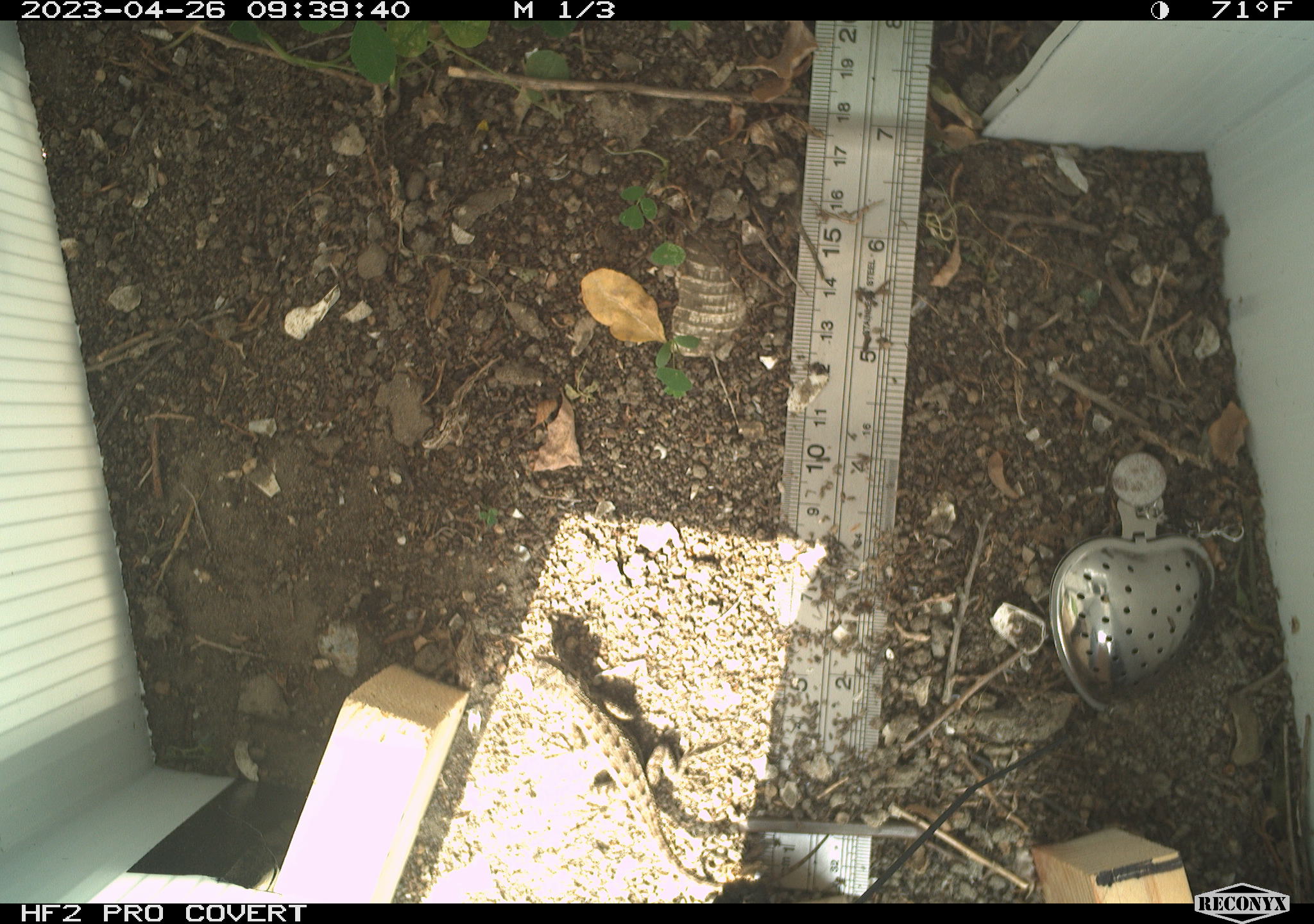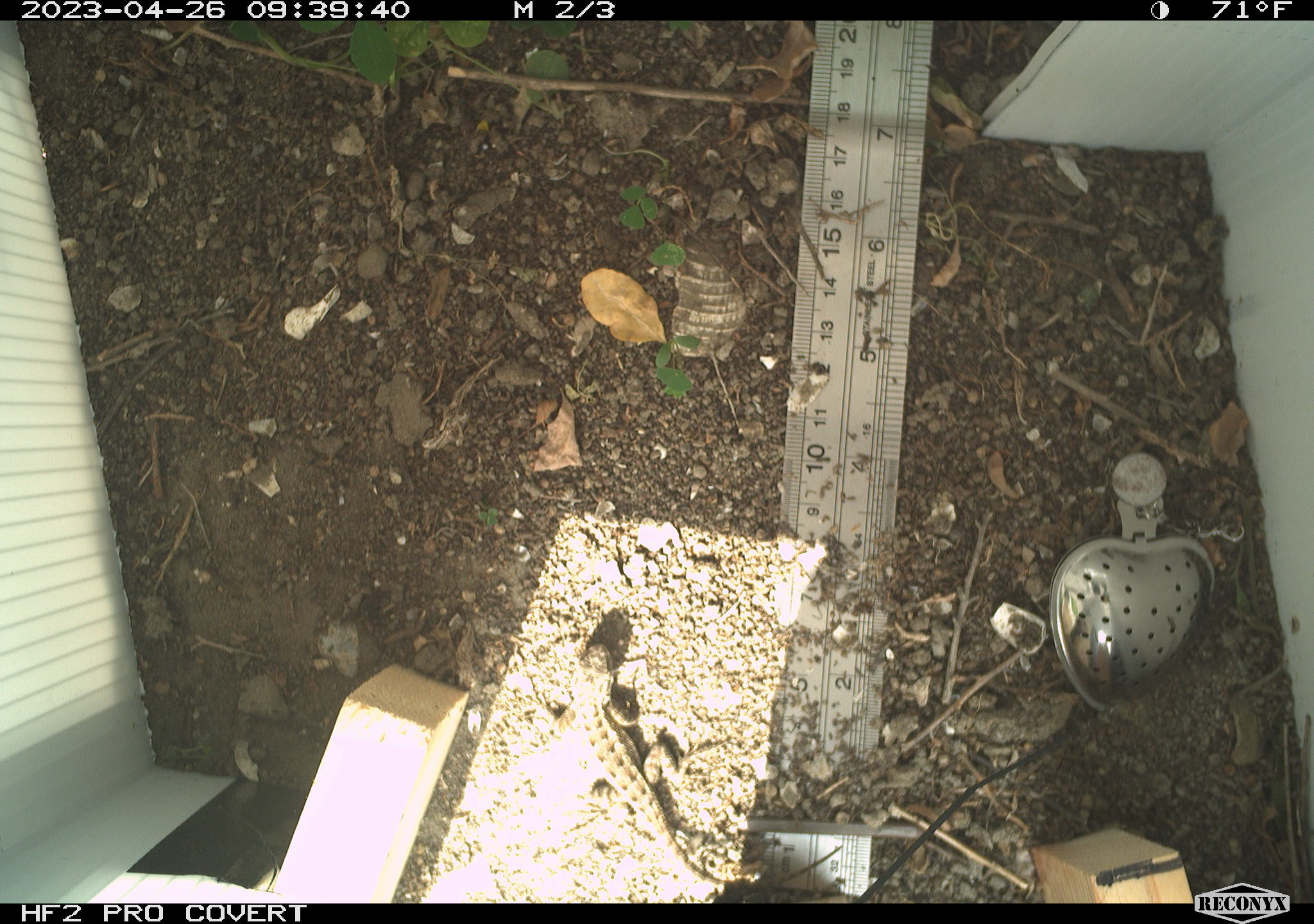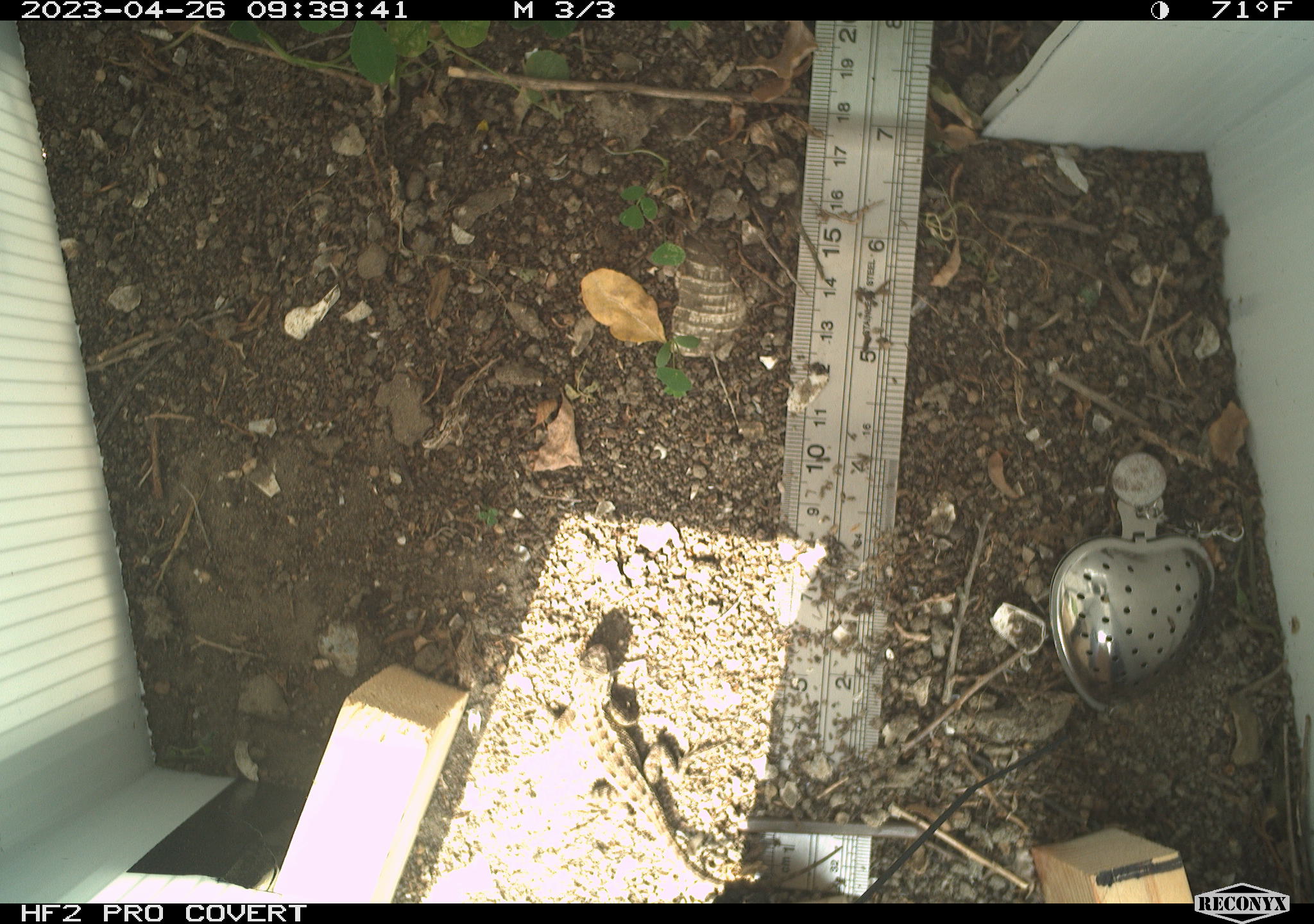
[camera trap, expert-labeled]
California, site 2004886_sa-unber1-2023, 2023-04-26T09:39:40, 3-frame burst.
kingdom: Animalia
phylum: Chordata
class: Reptilia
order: Squamata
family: Phrynosomatidae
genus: Sceloporus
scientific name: Sceloporus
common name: spiny lizards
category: sceloporus species